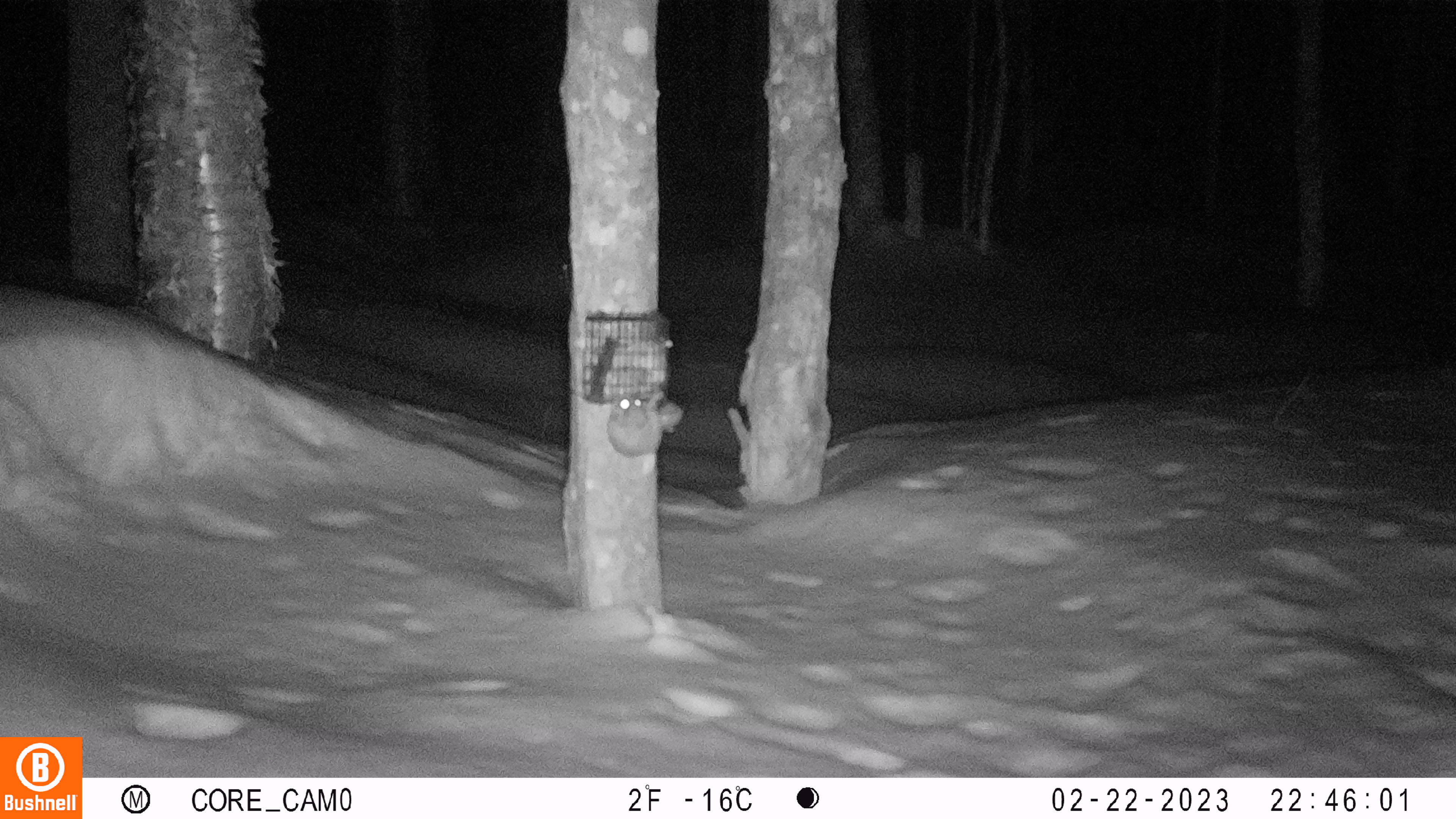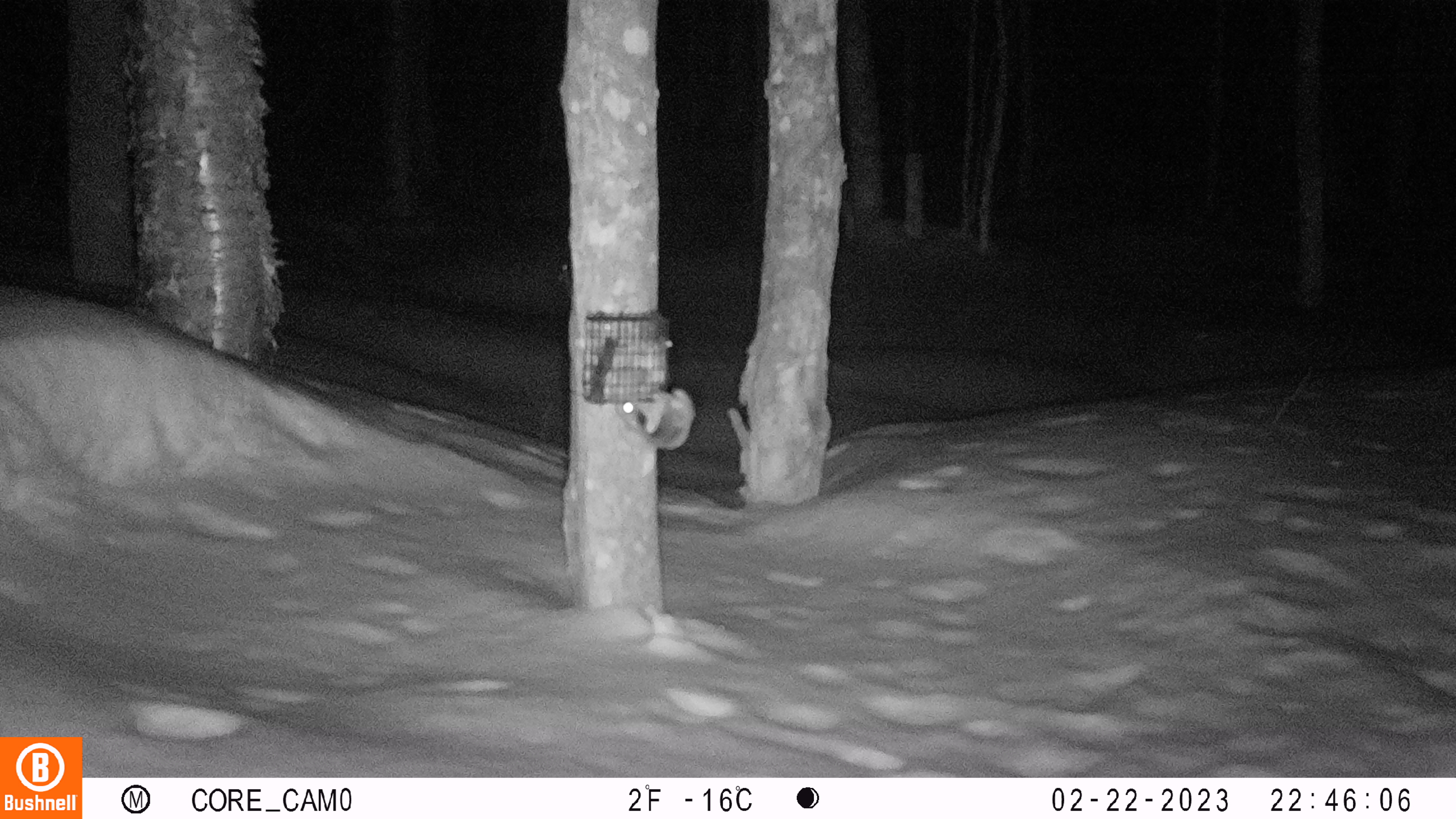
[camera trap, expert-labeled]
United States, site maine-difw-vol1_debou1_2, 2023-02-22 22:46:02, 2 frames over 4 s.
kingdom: Animalia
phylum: Chordata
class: Mammalia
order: Rodentia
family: Sciuridae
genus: Glaucomys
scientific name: Glaucomys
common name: flying squirrel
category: flying squirrel sp.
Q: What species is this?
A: Flying squirrel sp. (flying squirrel) (Glaucomys).